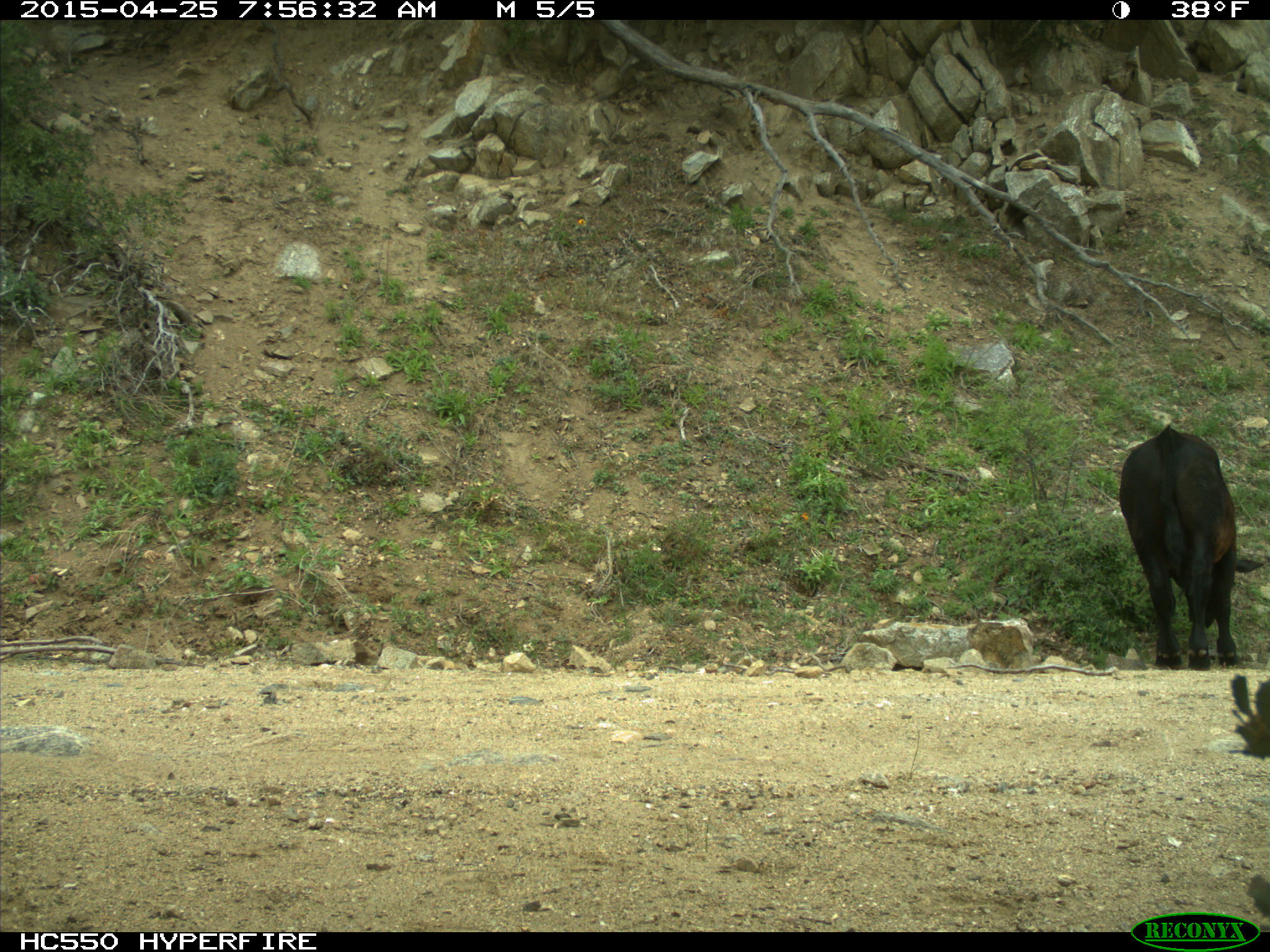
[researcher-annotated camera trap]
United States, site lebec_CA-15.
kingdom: Animalia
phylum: Chordata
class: Mammalia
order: Artiodactyla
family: Bovidae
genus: Bos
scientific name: Bos taurus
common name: domestic cow